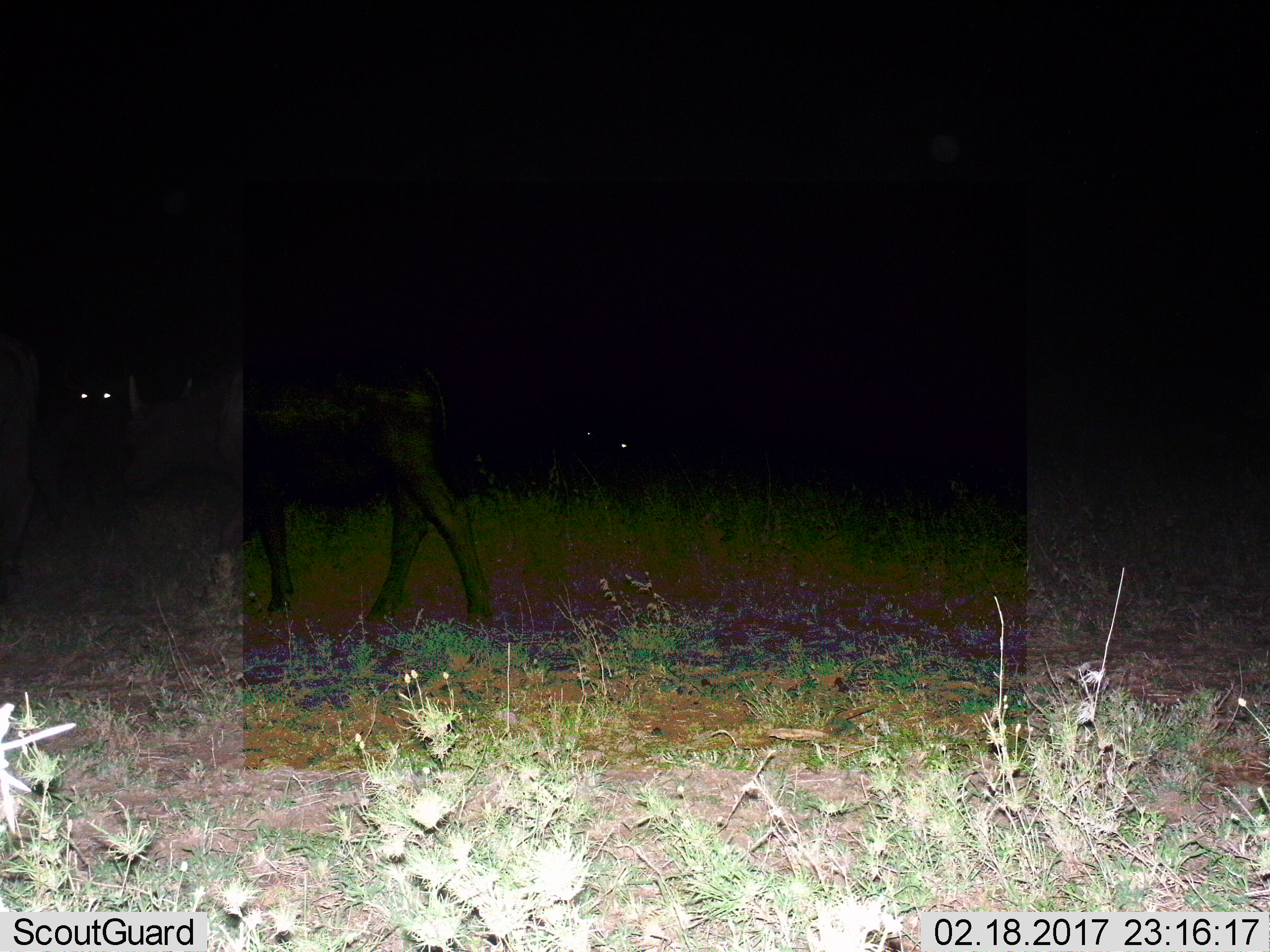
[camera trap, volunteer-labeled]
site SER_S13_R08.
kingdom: Animalia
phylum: Chordata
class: Mammalia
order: Artiodactyla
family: Bovidae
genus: Syncerus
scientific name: Syncerus caffer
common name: african buffalo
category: buffalo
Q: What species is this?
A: Buffalo (african buffalo) (Syncerus caffer).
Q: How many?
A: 1.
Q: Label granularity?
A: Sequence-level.